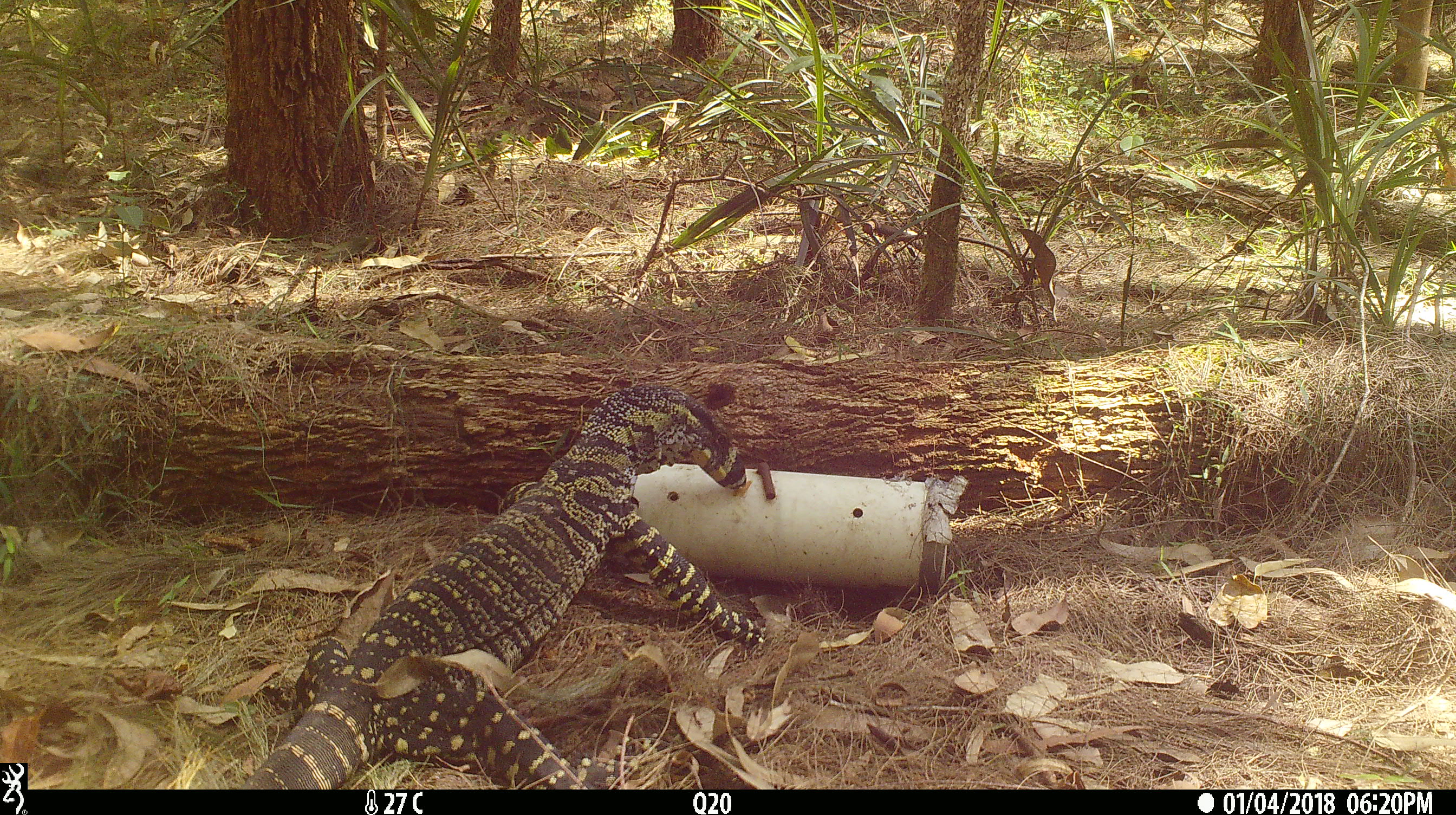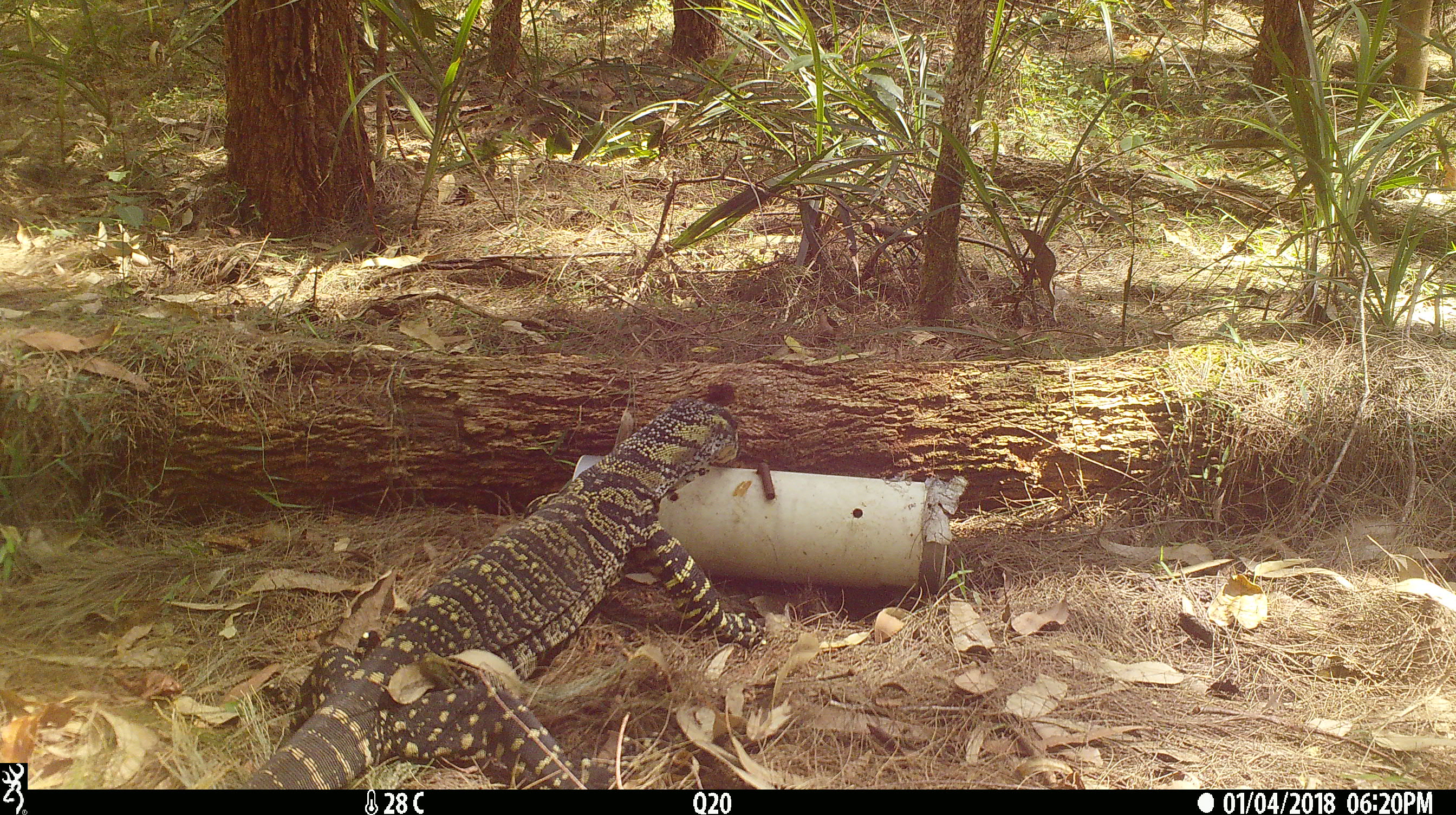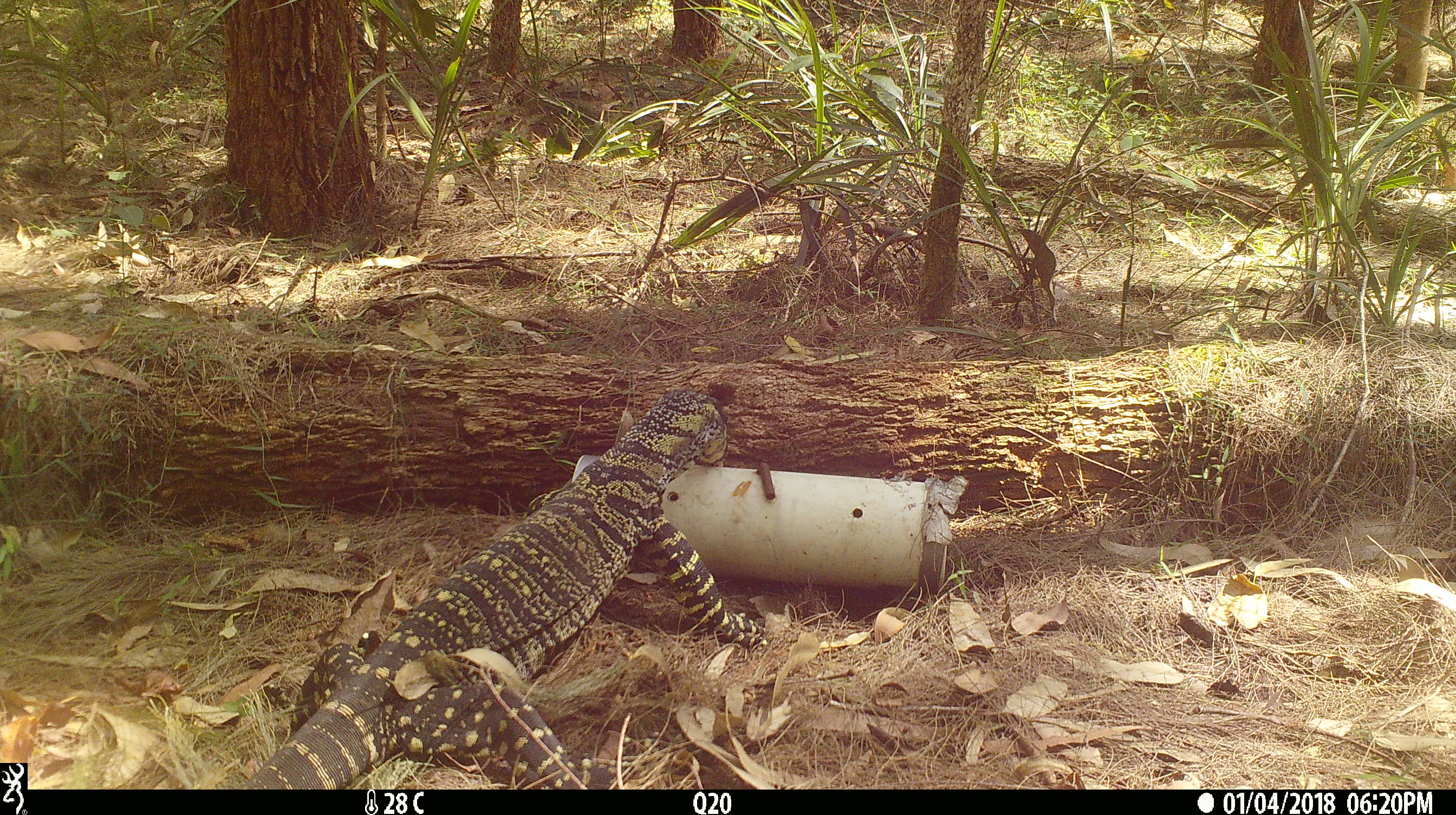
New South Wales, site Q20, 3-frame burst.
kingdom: Animalia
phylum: Chordata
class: Reptilia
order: Squamata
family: Varanidae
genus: Varanus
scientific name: Varanus varius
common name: lace monitor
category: goanna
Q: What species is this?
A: Goanna (lace monitor) (Varanus varius).